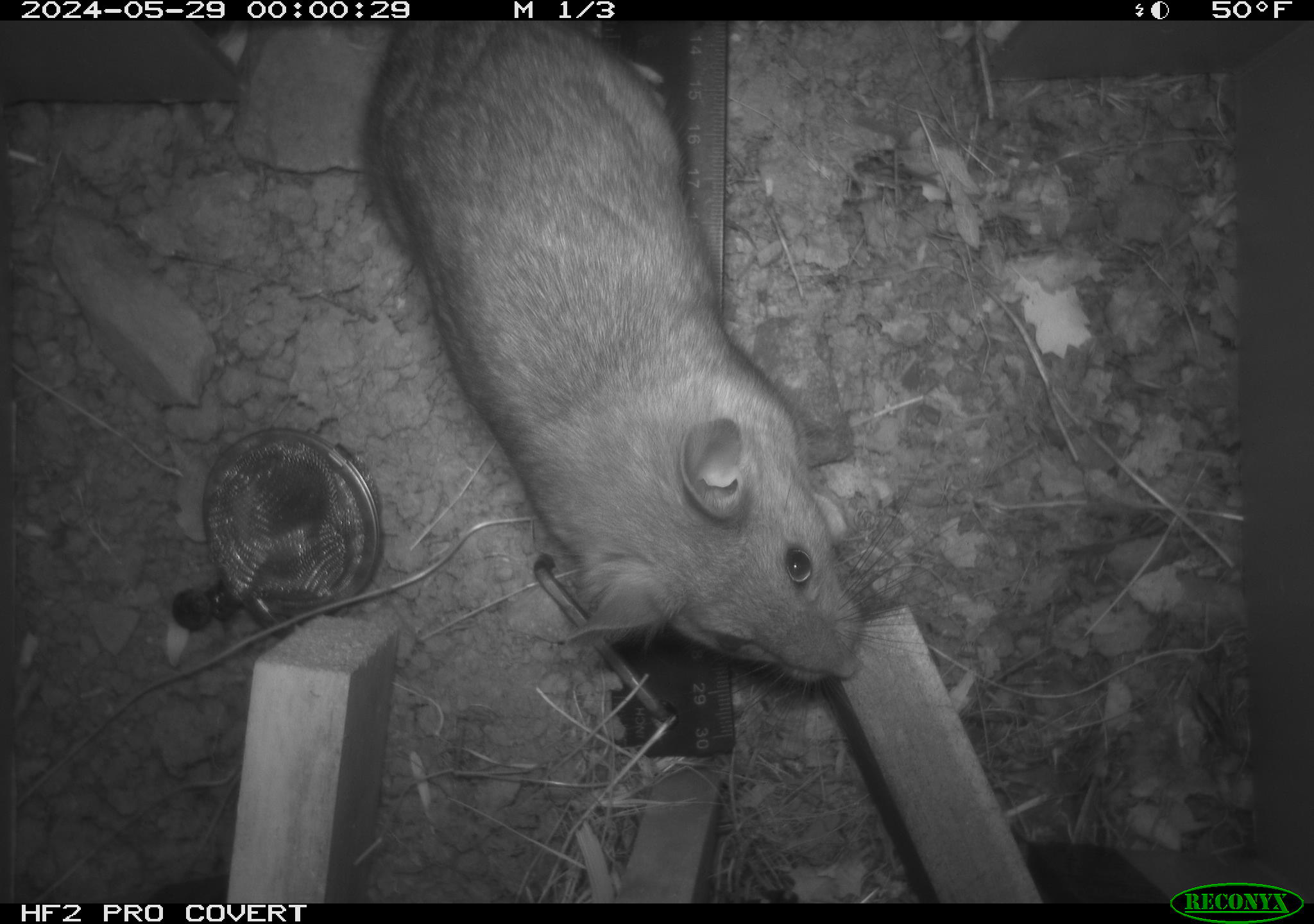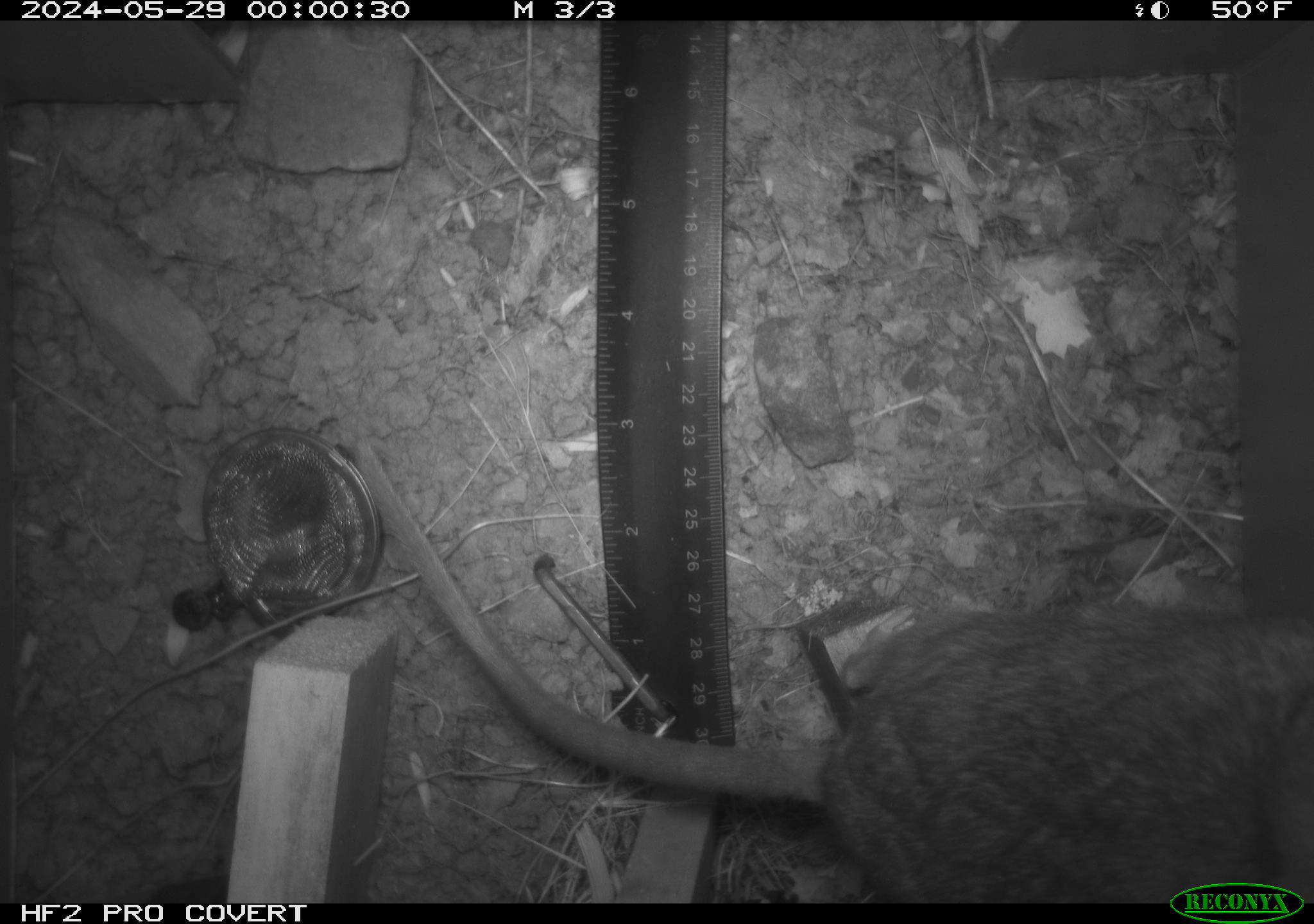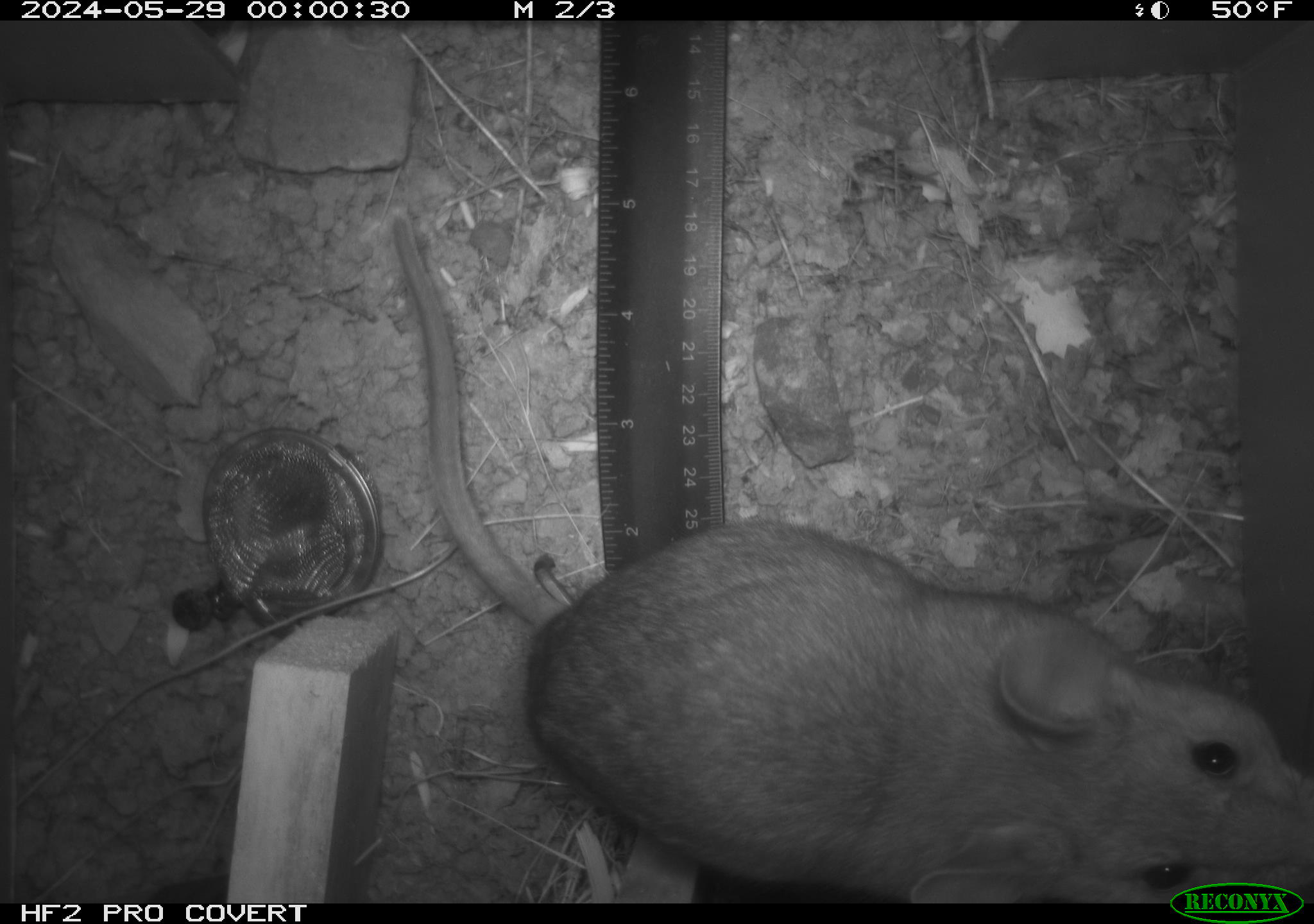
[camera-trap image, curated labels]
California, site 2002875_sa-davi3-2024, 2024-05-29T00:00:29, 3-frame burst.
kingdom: Animalia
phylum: Chordata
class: Mammalia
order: Rodentia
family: Cricetidae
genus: Neotoma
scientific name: Neotoma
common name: pack rat or woodrat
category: neotoma species